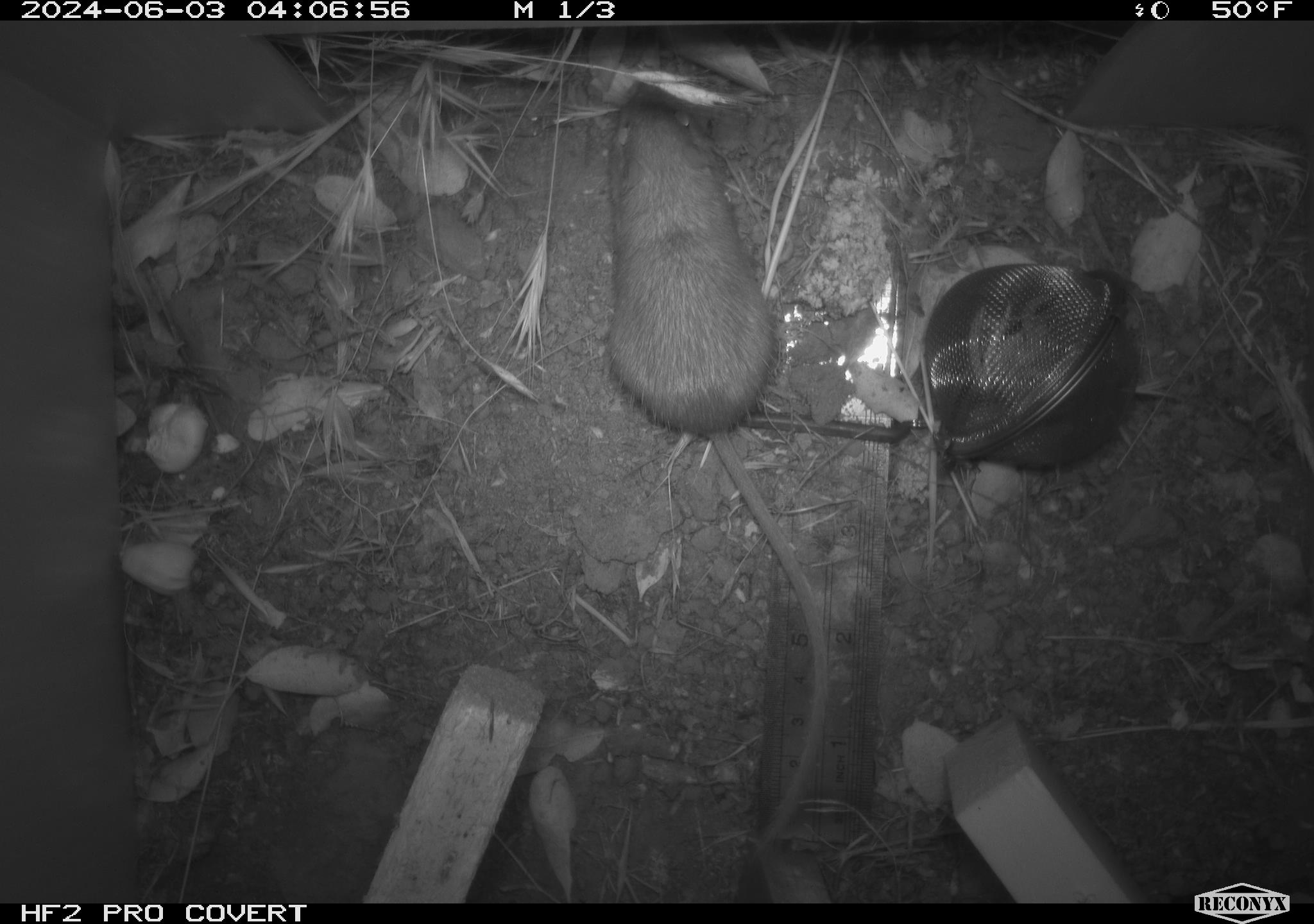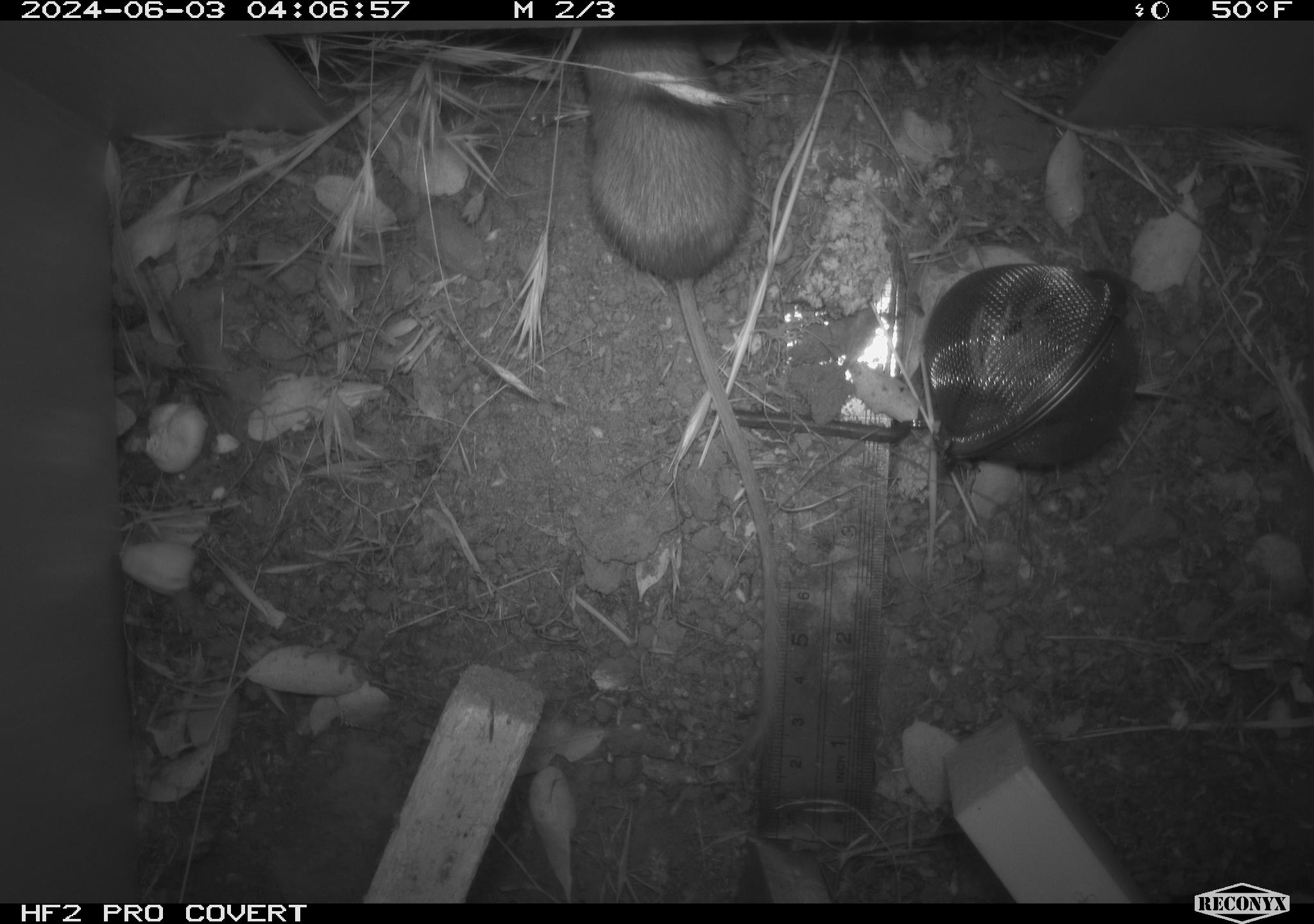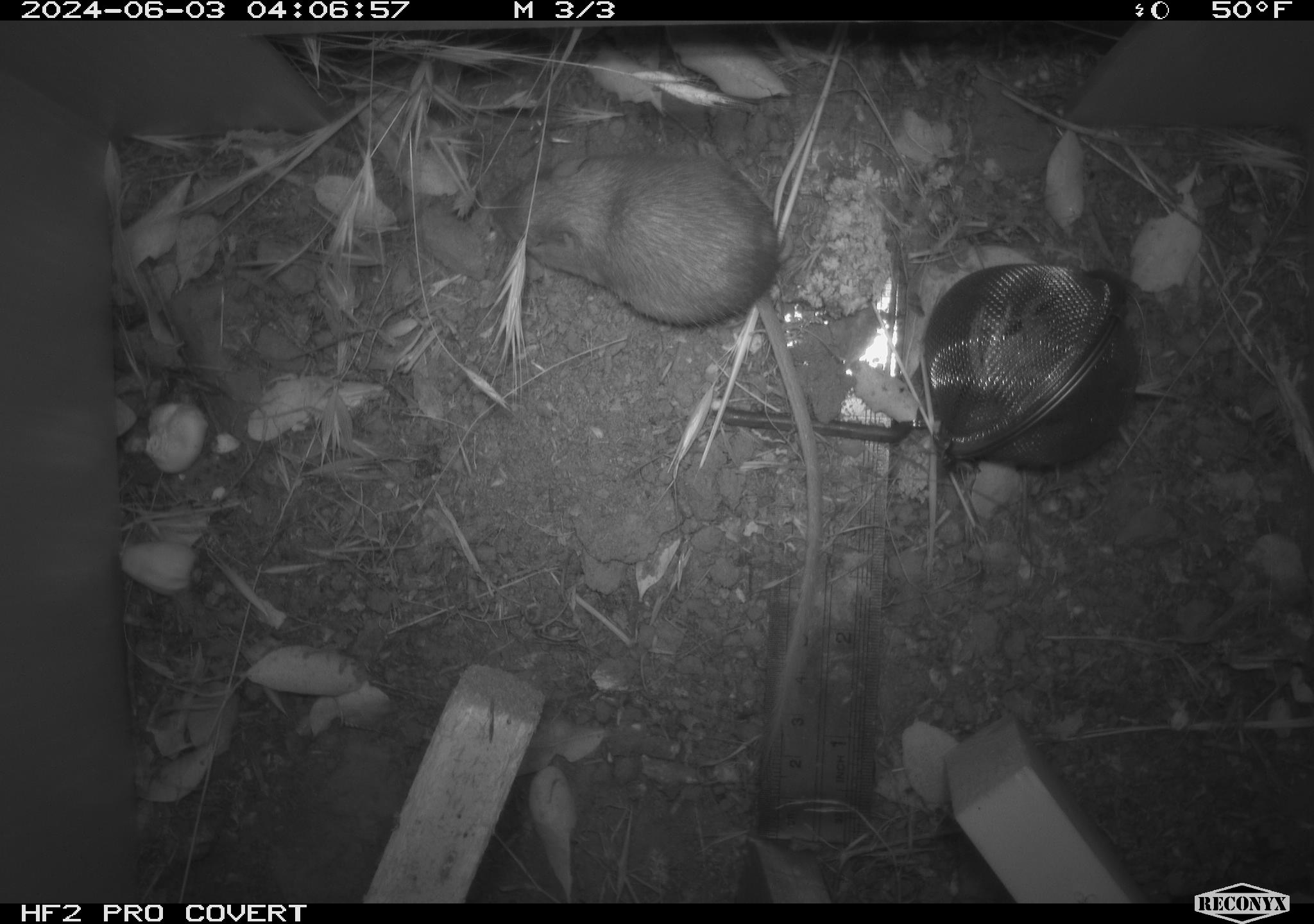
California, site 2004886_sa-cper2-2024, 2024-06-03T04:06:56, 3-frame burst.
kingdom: Animalia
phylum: Chordata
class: Mammalia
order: Rodentia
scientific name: Rodentia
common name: rodent